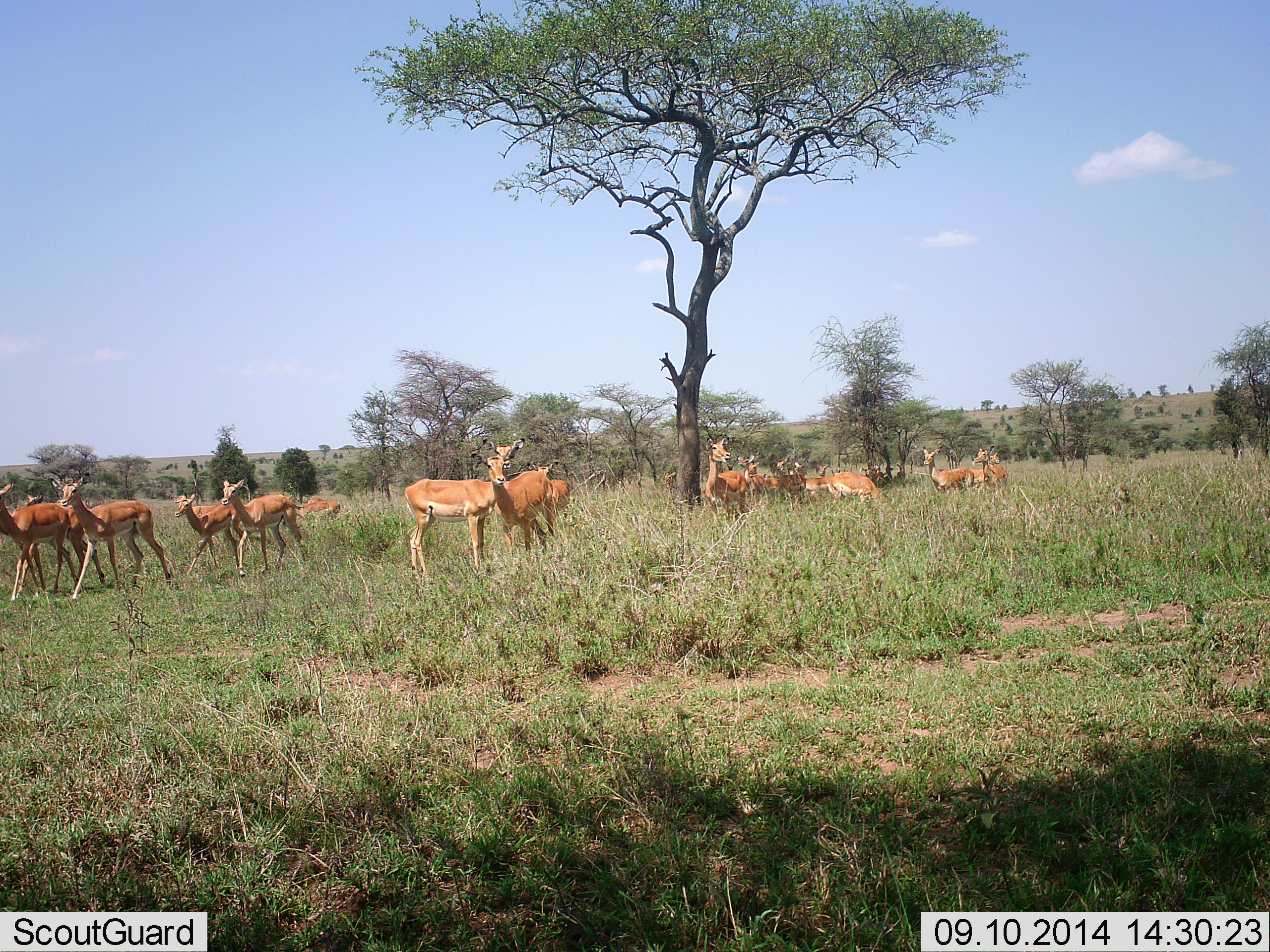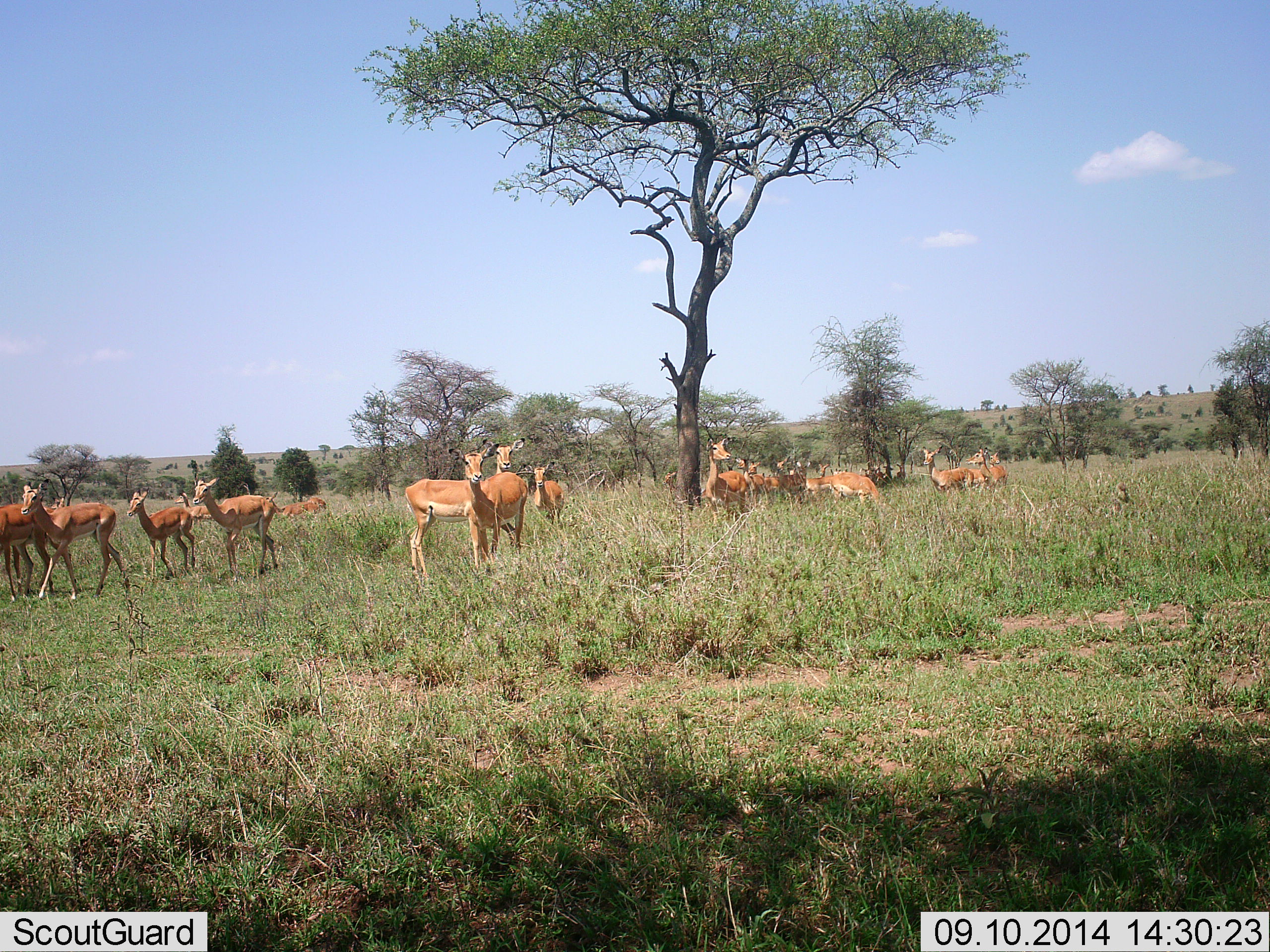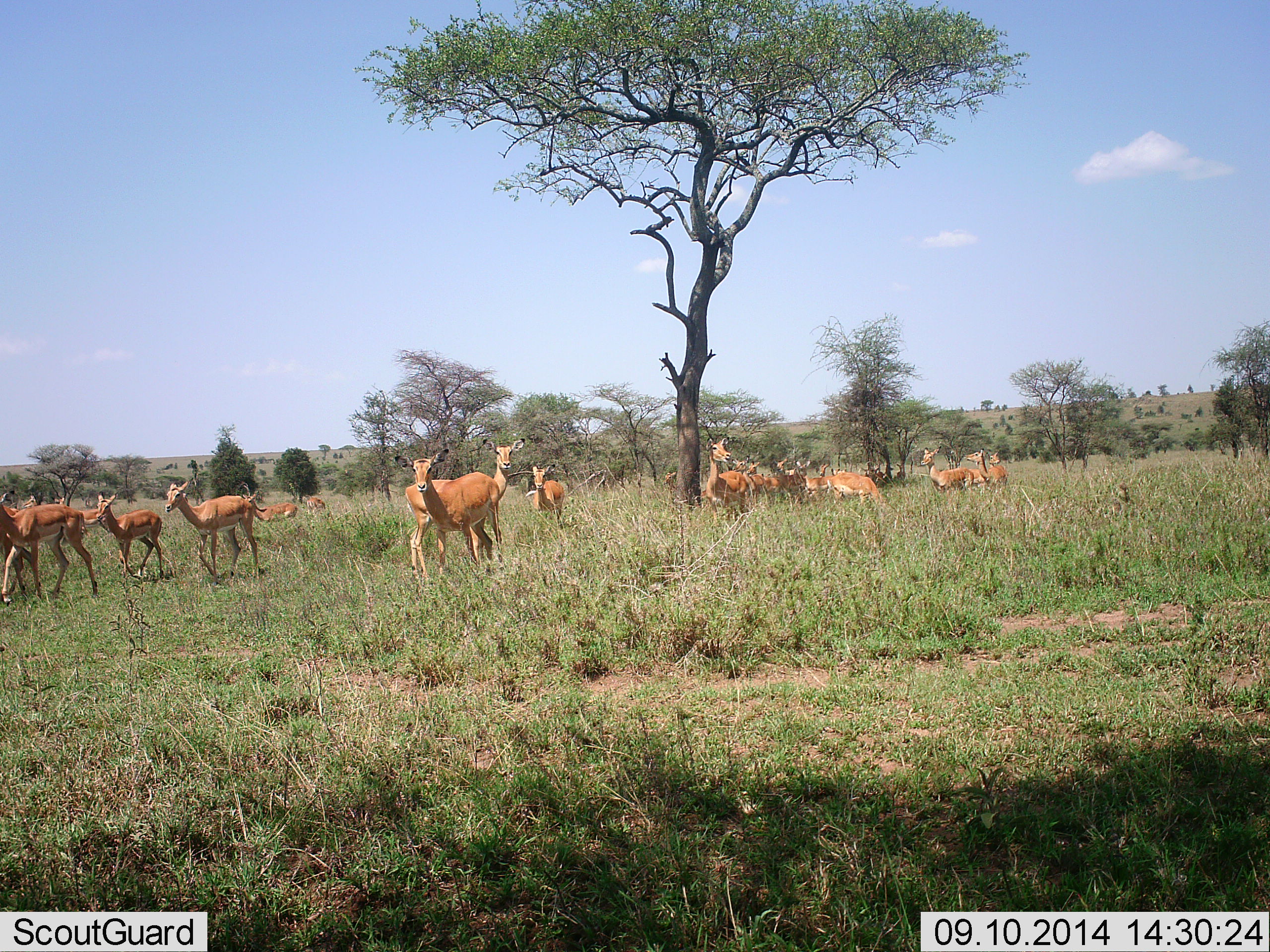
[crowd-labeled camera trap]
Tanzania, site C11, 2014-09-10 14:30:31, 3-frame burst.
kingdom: Animalia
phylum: Chordata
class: Mammalia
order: Artiodactyla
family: Bovidae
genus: Aepyceros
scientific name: Aepyceros melampus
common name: impala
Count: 11-50.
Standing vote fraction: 60%.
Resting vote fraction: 0%.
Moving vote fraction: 90%.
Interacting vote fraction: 0%.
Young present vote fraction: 10%.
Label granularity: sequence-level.